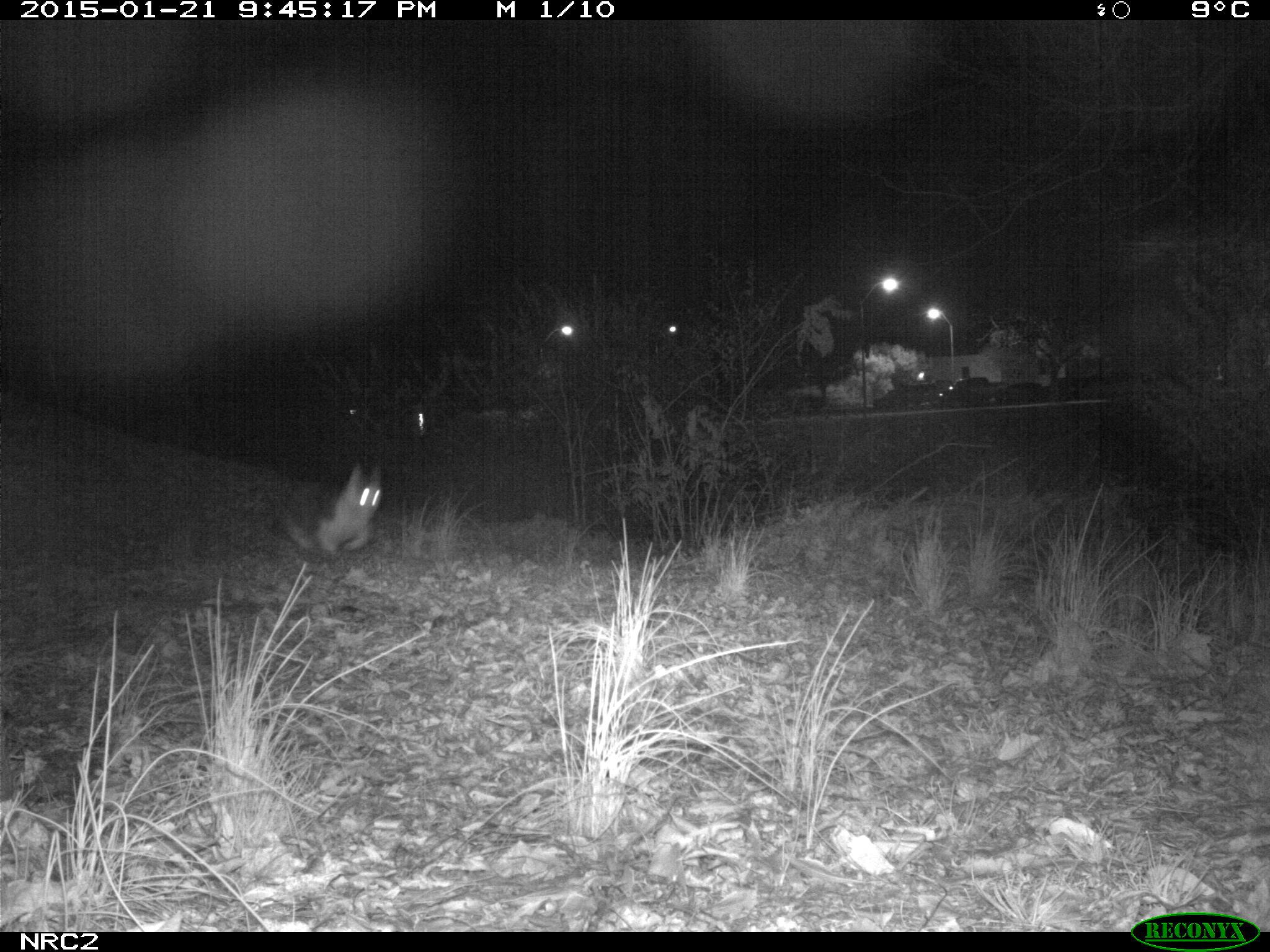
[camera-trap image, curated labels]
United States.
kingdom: Animalia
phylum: Chordata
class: Mammalia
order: Carnivora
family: Felidae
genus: Felis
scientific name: Felis catus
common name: domestic cat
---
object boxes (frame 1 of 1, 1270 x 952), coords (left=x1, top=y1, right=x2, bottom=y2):
Domestic Cat: (left=273, top=456, right=393, bottom=557)